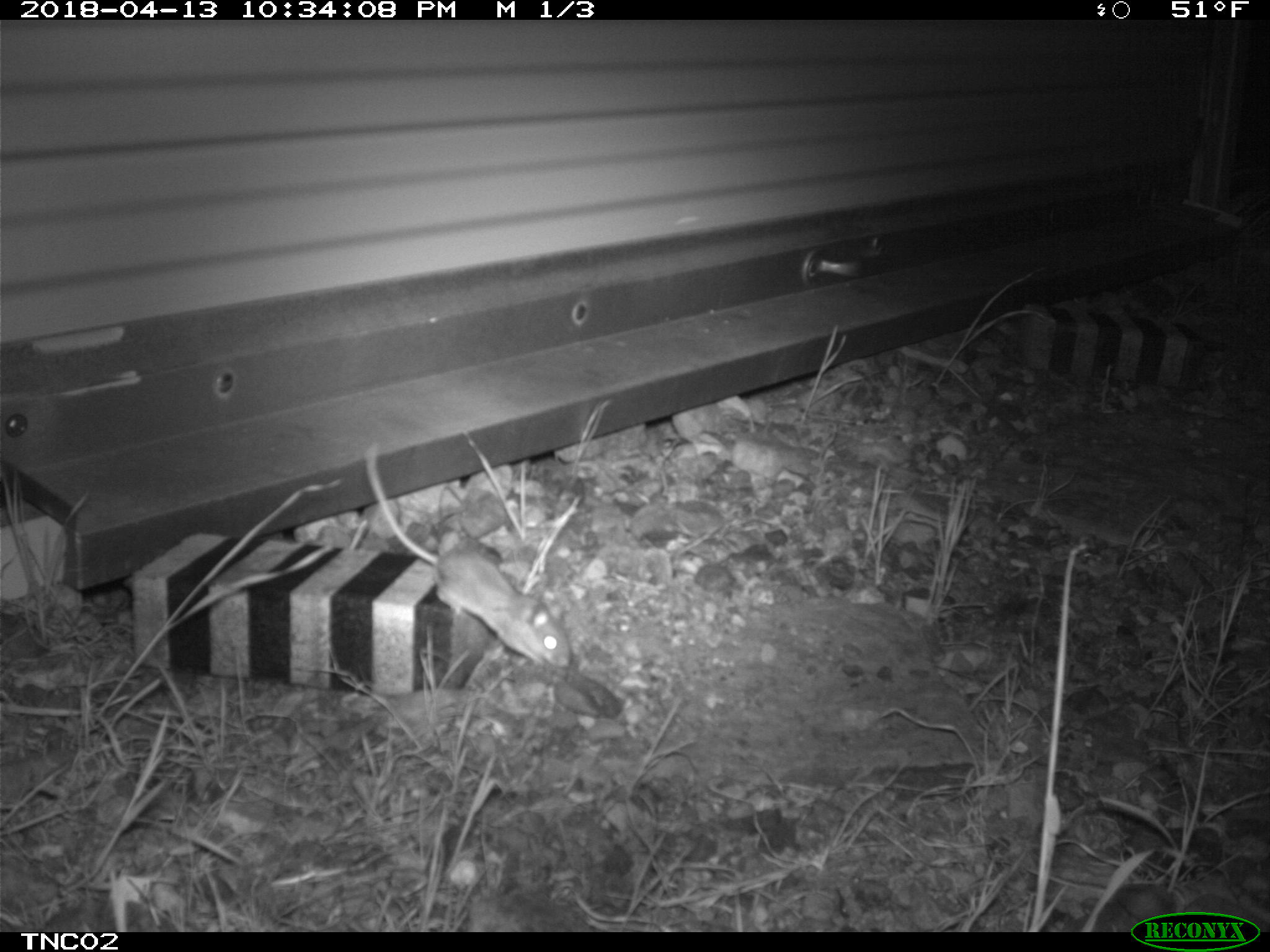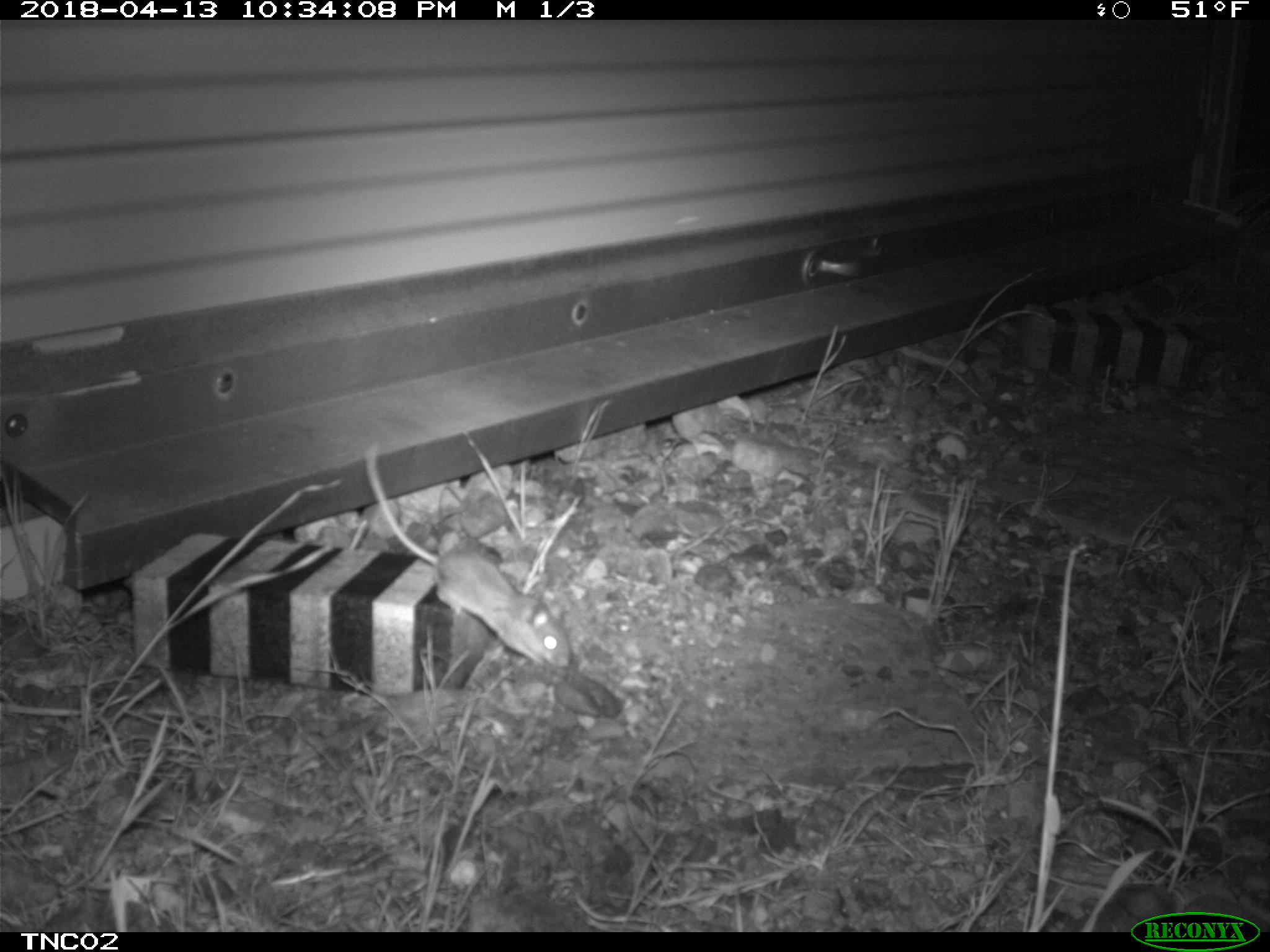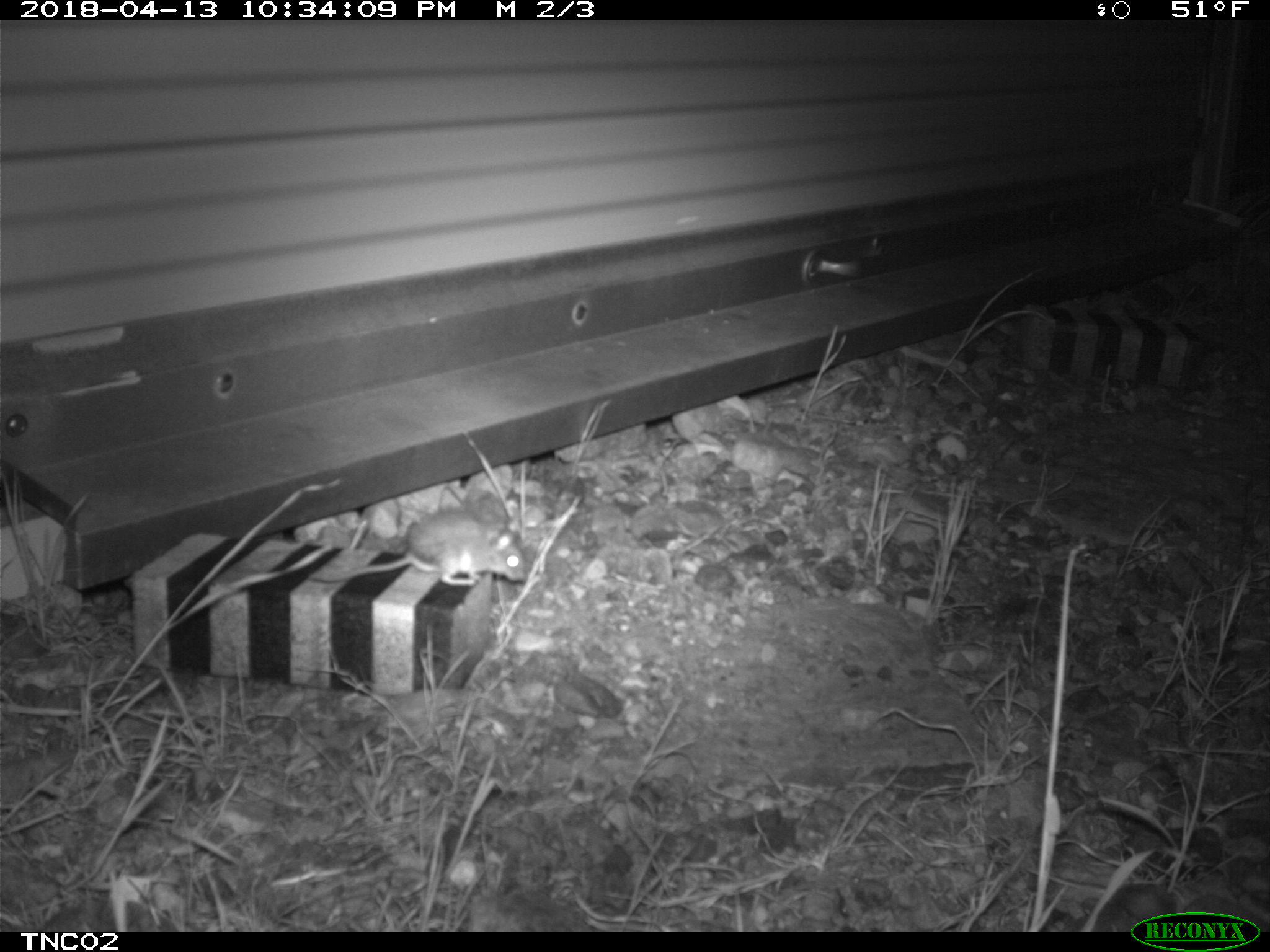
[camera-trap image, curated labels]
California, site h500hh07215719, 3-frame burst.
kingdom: Animalia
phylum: Chordata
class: Mammalia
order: Rodentia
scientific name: Rodentia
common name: rodent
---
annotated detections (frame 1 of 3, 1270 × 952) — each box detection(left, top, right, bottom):
rodent: detection(363, 441, 573, 664)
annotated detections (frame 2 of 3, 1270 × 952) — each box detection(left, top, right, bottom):
rodent: detection(362, 440, 574, 668)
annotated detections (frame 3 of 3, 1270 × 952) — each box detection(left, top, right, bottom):
rodent: detection(307, 506, 526, 586)